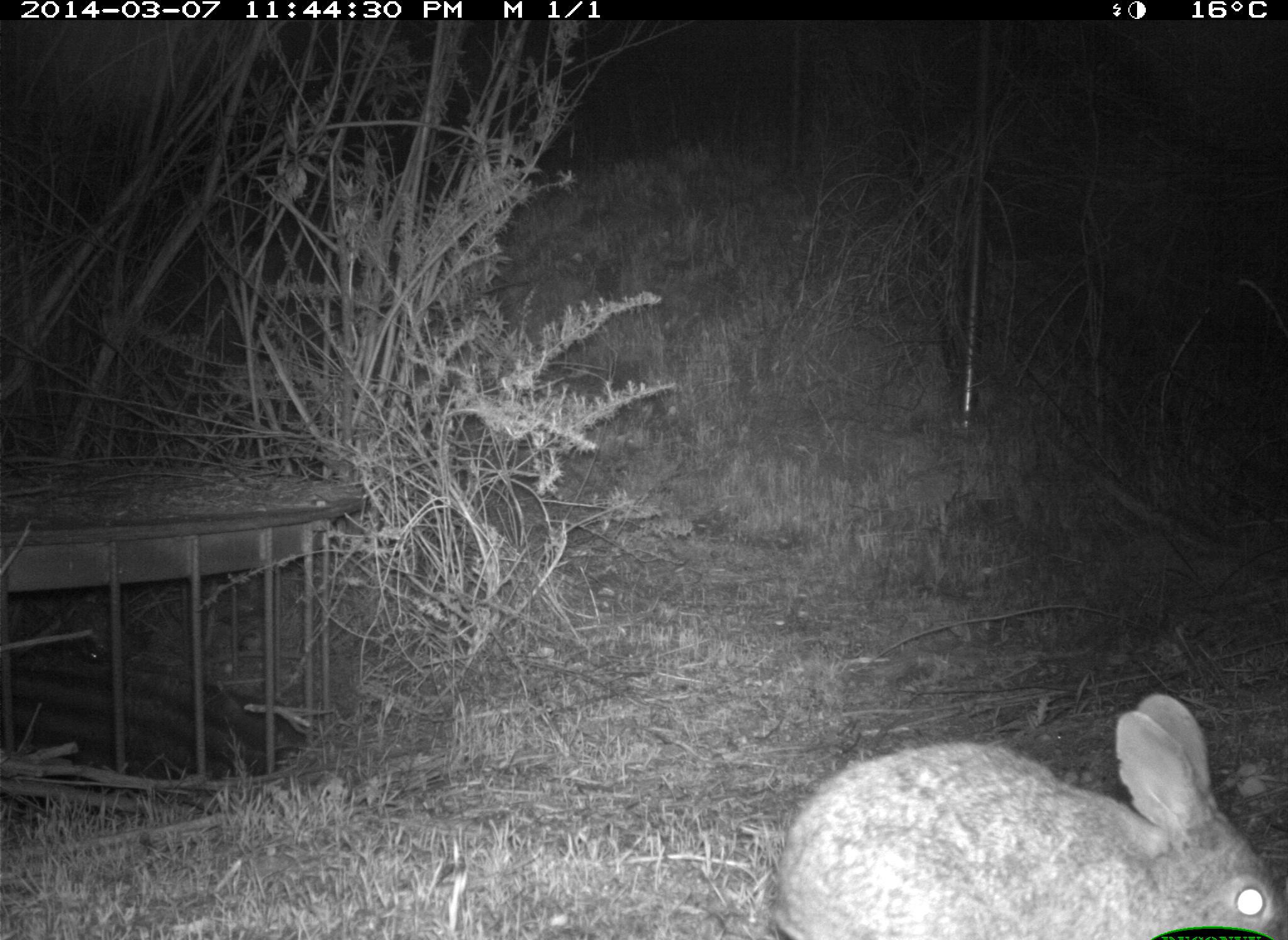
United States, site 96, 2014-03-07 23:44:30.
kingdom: Animalia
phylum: Chordata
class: Mammalia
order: Lagomorpha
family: Leporidae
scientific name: Leporidae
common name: rabbits and hares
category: rabbit